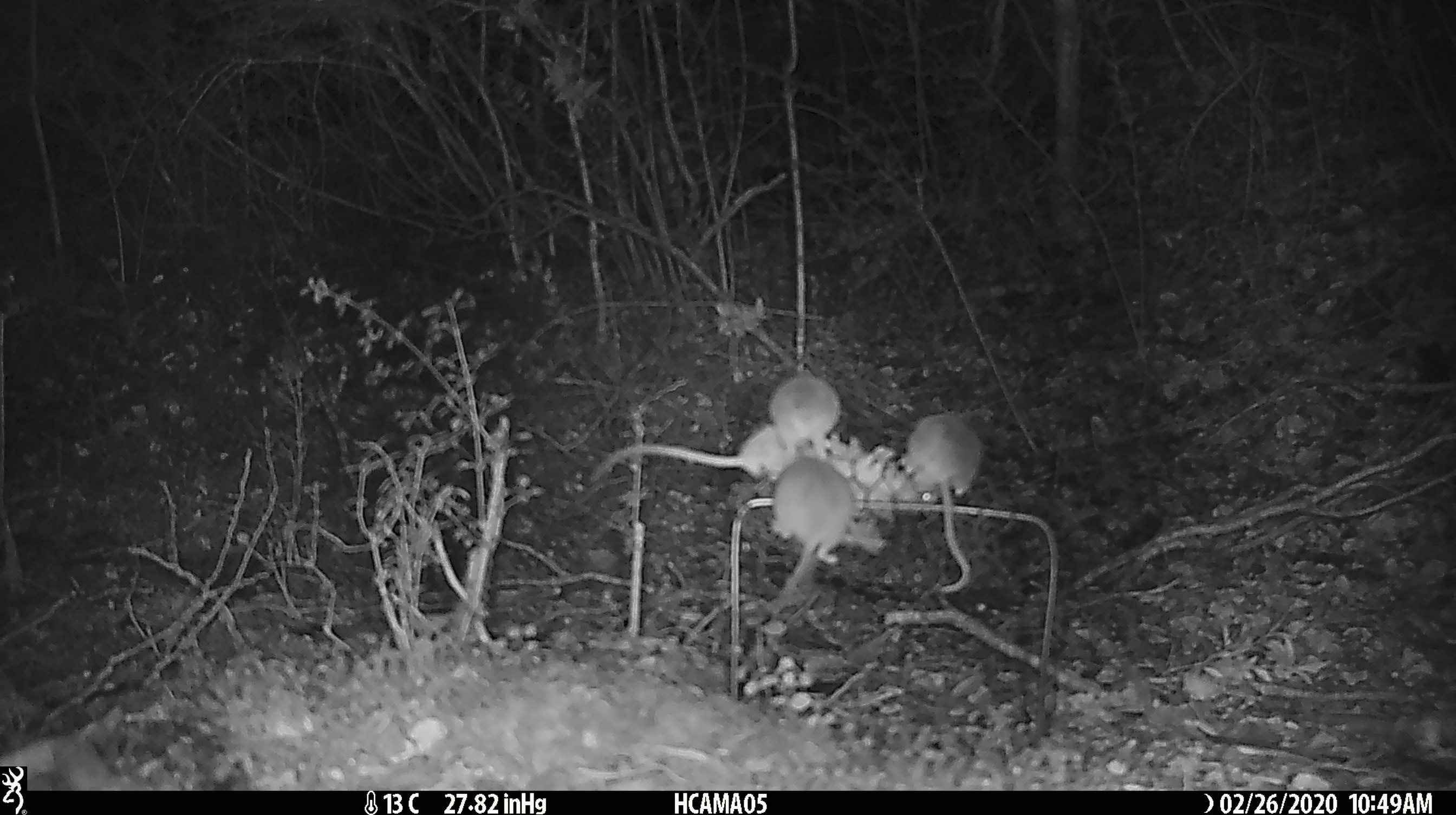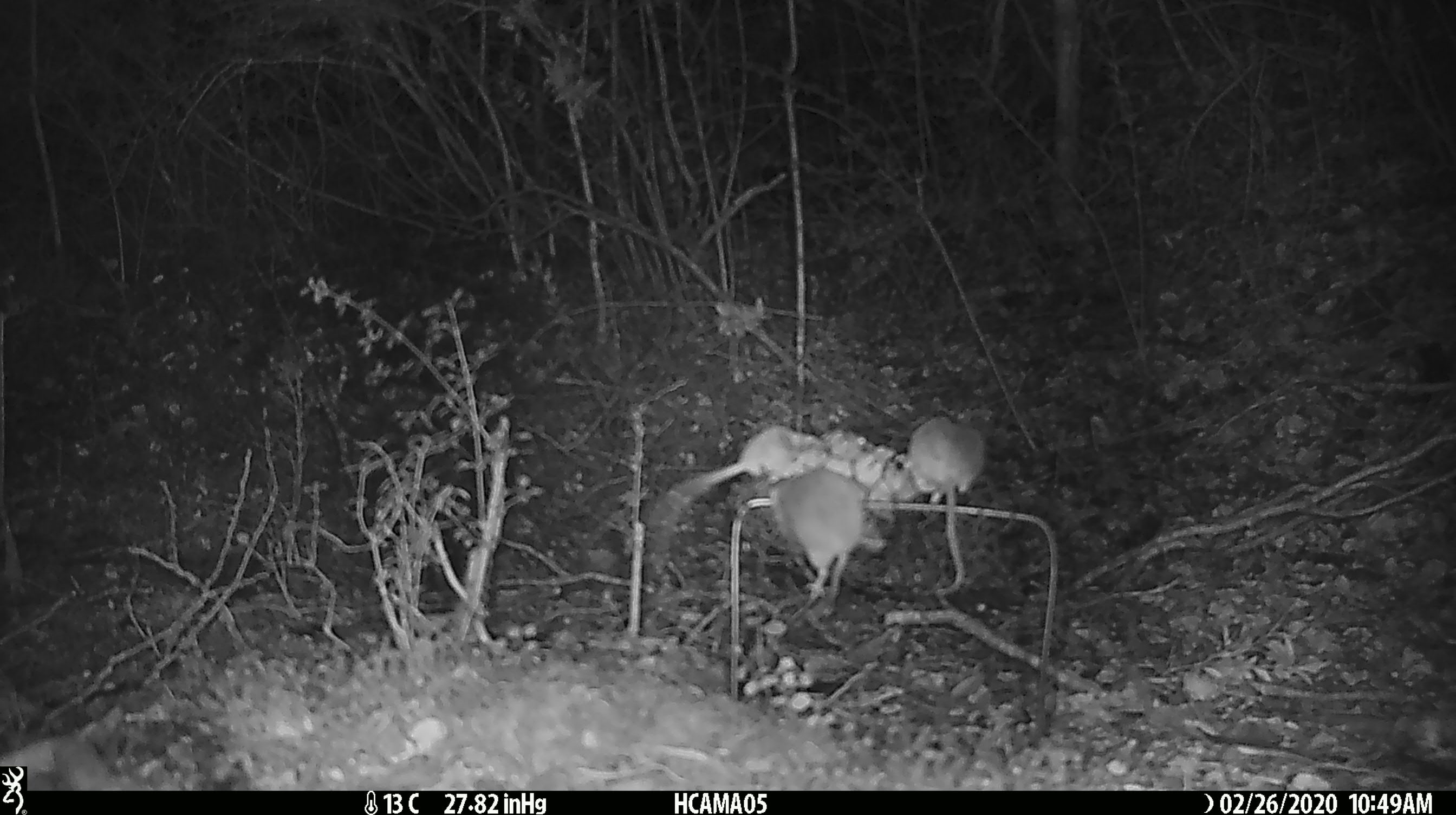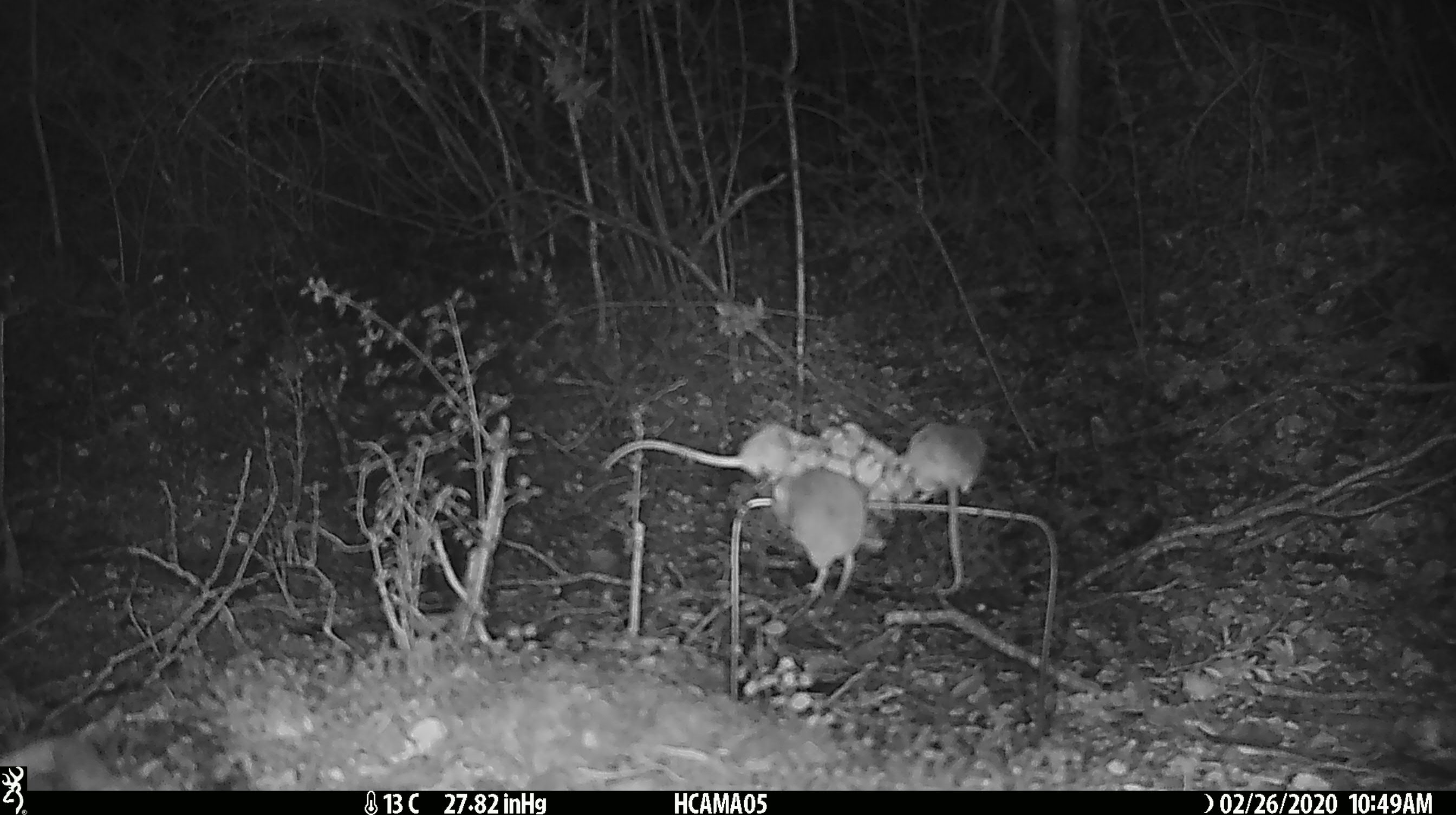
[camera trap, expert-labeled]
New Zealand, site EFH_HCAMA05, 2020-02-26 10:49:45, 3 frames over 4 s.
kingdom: Animalia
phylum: Chordata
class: Mammalia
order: Rodentia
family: Muridae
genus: Mus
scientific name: Mus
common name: mouse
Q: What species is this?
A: Mouse (Mus).